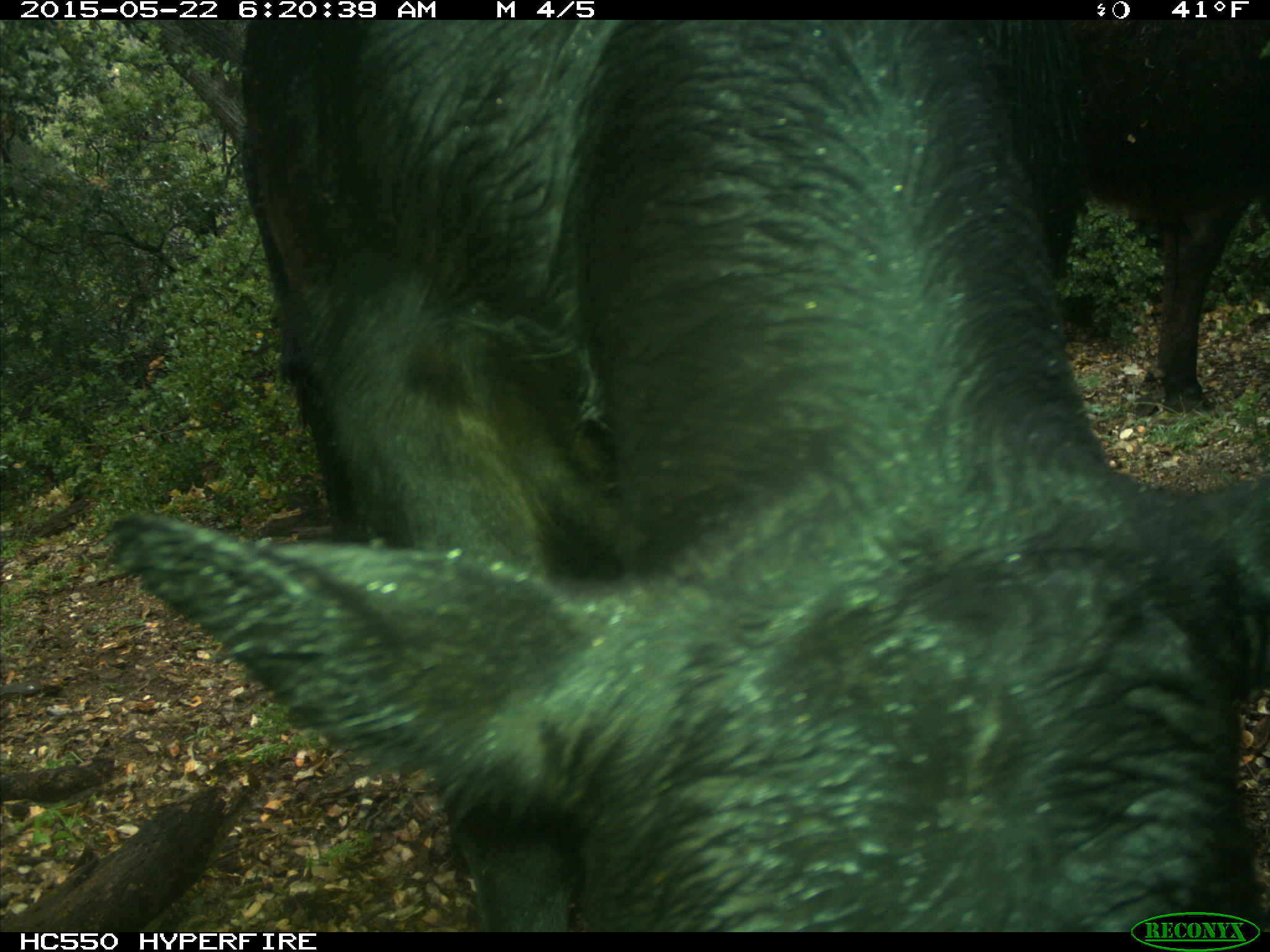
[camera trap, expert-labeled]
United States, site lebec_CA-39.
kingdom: Animalia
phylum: Chordata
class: Mammalia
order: Artiodactyla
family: Bovidae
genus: Bos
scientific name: Bos taurus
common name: domestic cow